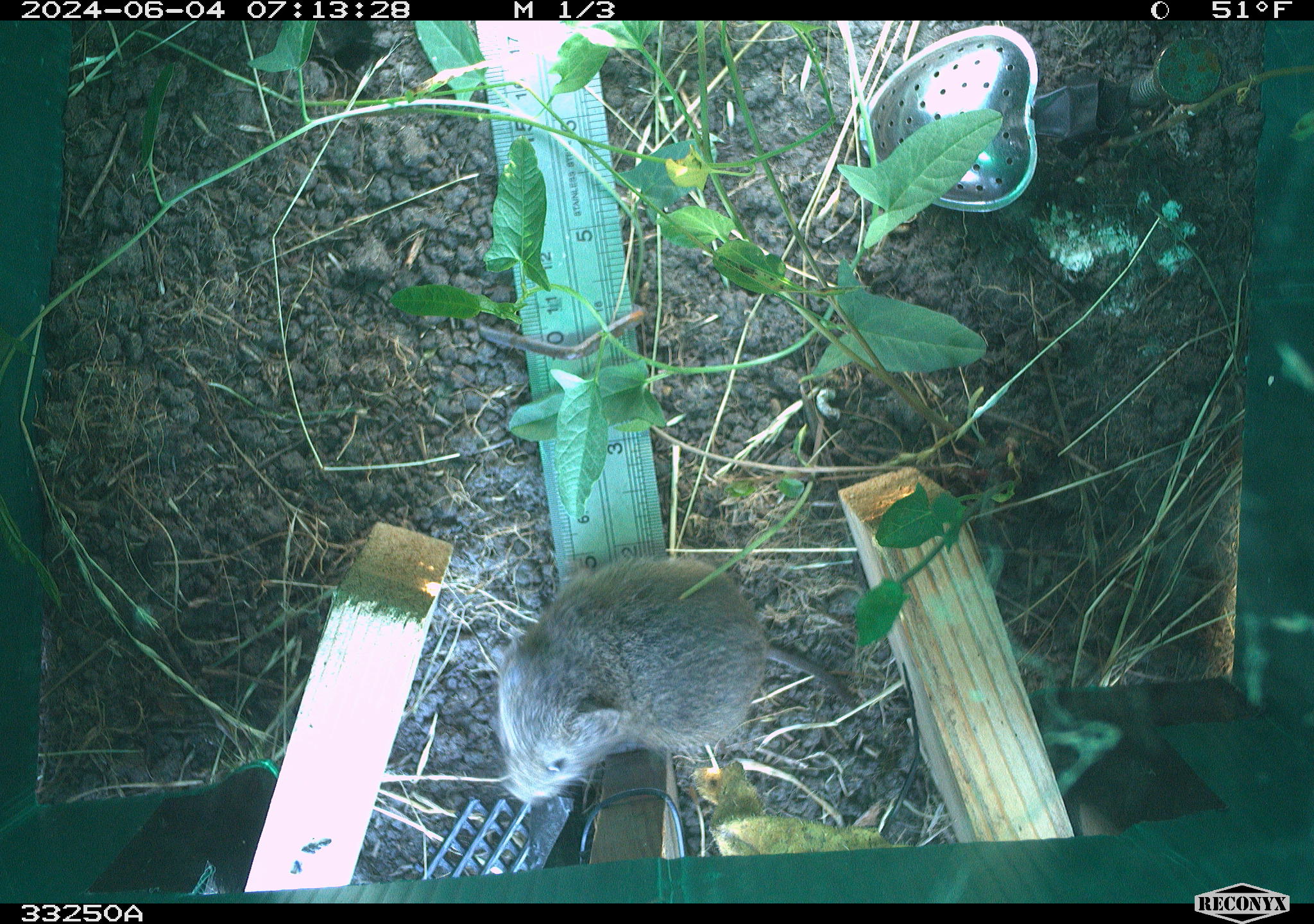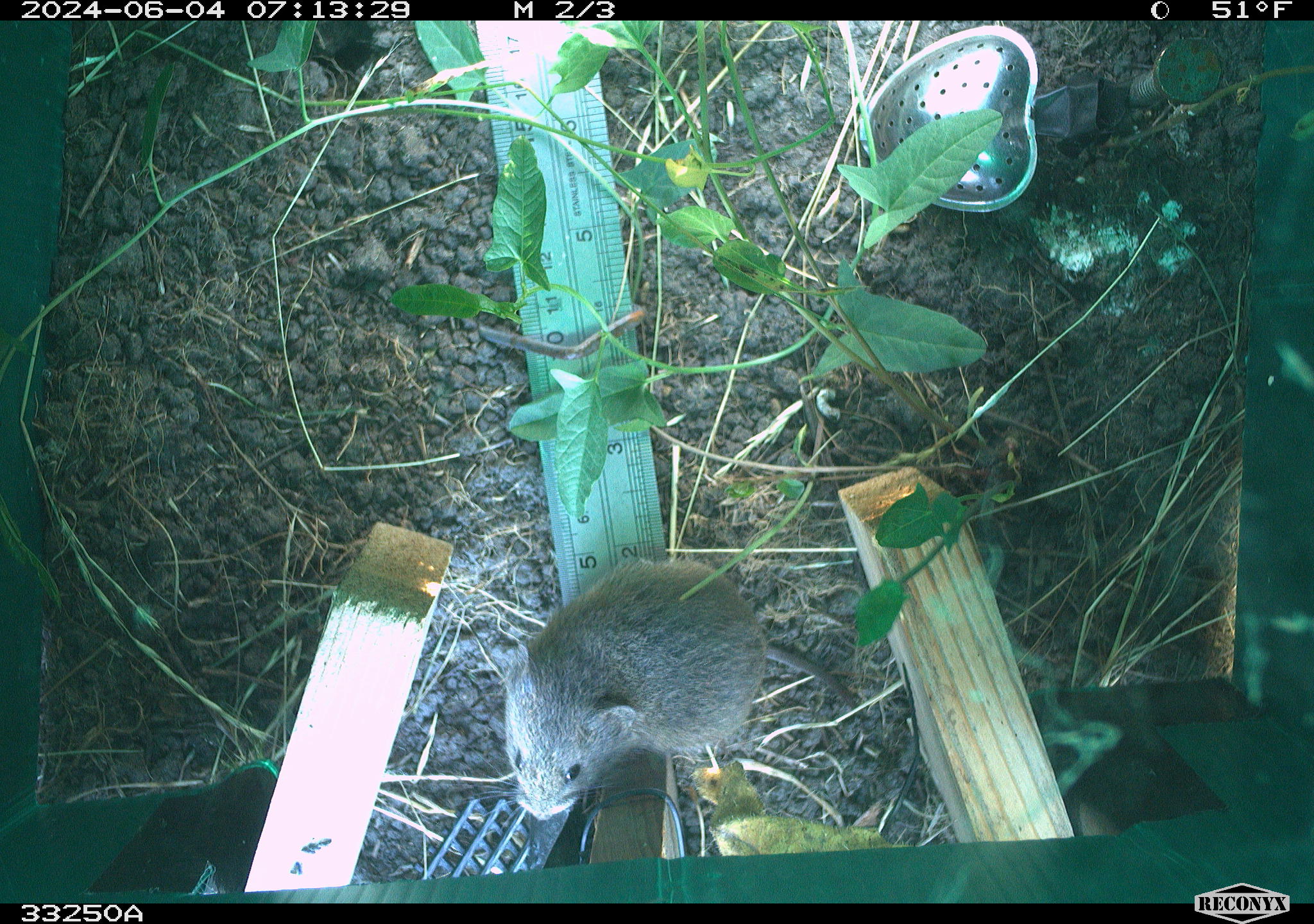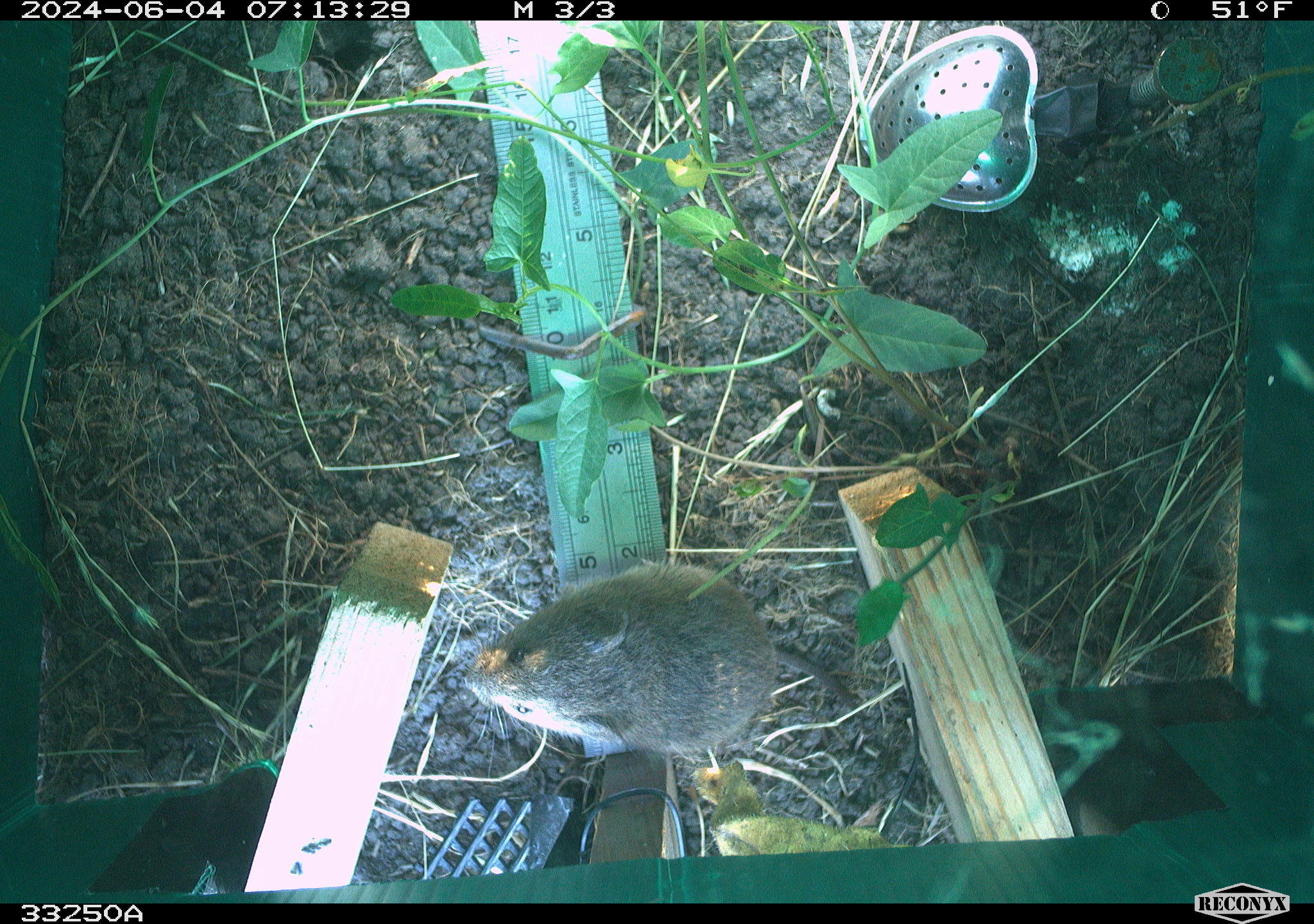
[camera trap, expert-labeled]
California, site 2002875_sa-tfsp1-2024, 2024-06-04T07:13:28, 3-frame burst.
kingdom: Animalia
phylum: Chordata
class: Mammalia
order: Rodentia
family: Cricetidae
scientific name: Arvicolinae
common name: voles, lemmings, and muskrats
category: arvicolinae subfamily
Arvicolinae subfamily (voles, lemmings, and muskrats) (Arvicolinae).